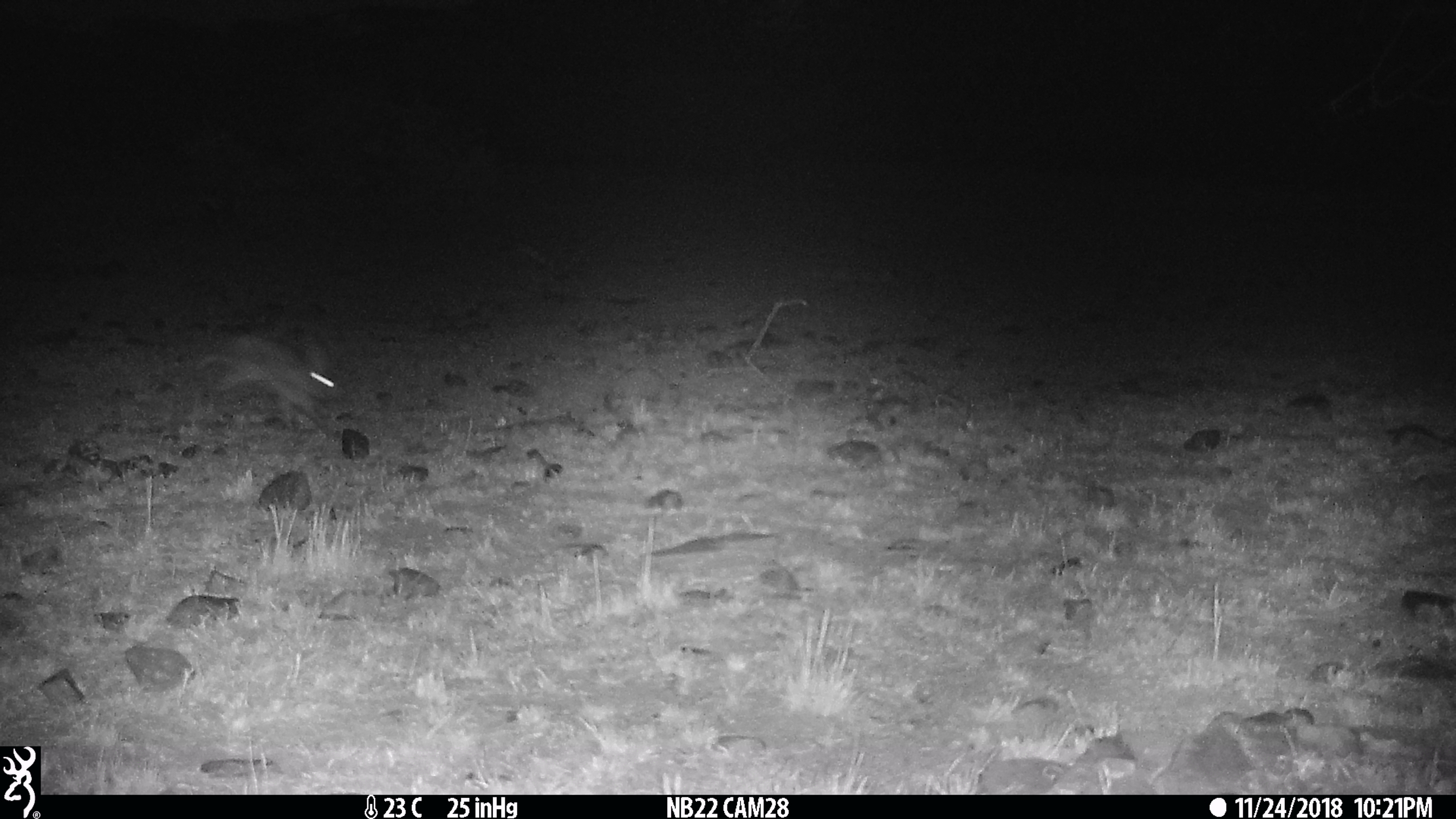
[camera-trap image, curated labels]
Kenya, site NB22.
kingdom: Animalia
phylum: Chordata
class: Mammalia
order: Lagomorpha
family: Leporidae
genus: Lepus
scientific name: Lepus capensis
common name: cape hare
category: hare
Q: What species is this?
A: Hare (cape hare) (Lepus capensis).